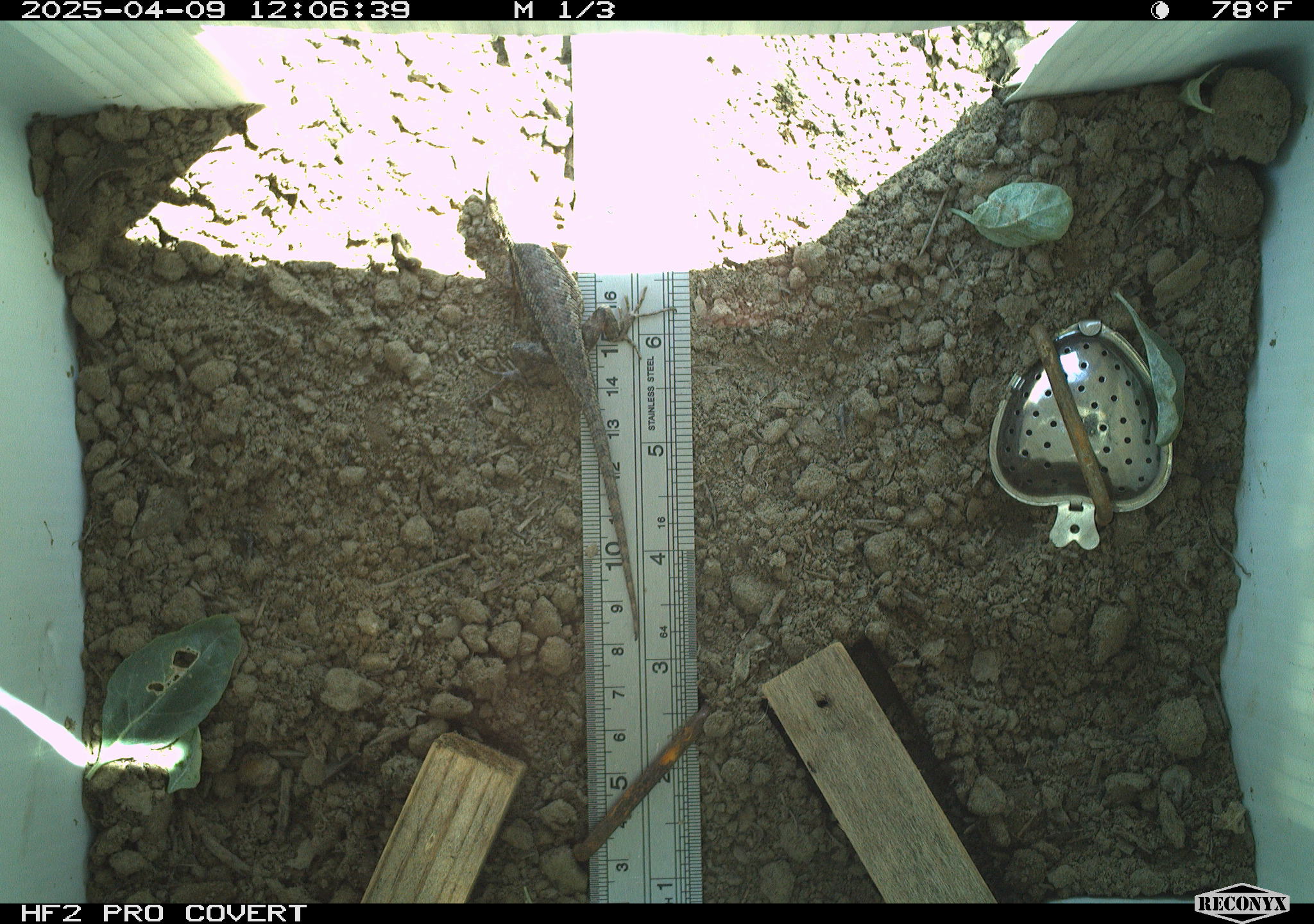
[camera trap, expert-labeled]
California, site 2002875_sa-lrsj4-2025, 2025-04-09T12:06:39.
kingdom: Animalia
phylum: Chordata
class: Reptilia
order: Squamata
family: Phrynosomatidae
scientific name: Phrynosomatidae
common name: north american spiny lizards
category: sceloporus/uta species